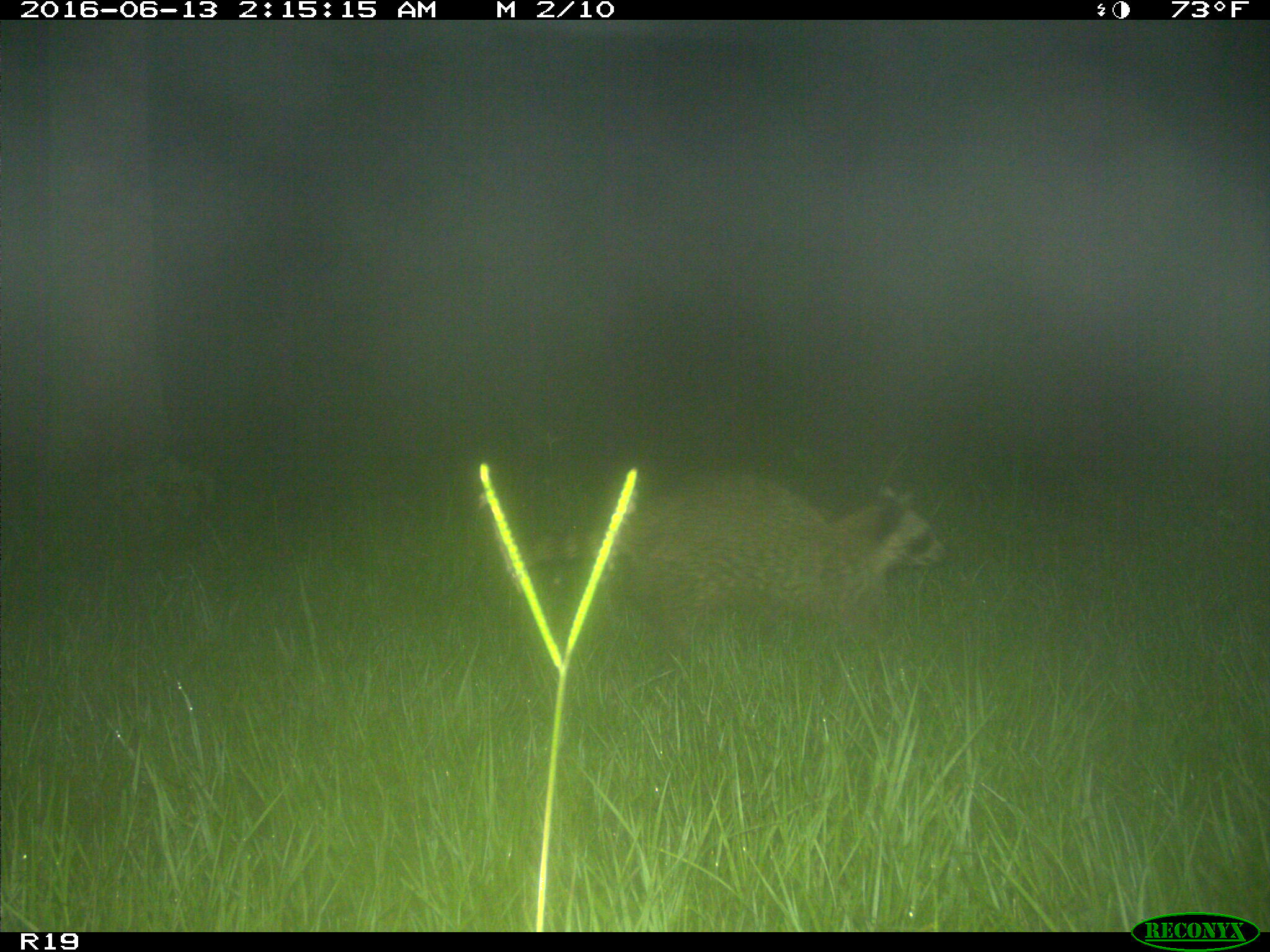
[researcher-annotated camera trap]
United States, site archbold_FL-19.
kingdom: Animalia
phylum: Chordata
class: Mammalia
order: Carnivora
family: Procyonidae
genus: Procyon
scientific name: Procyon lotor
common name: common raccoon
Procyon lotor (common raccoon).